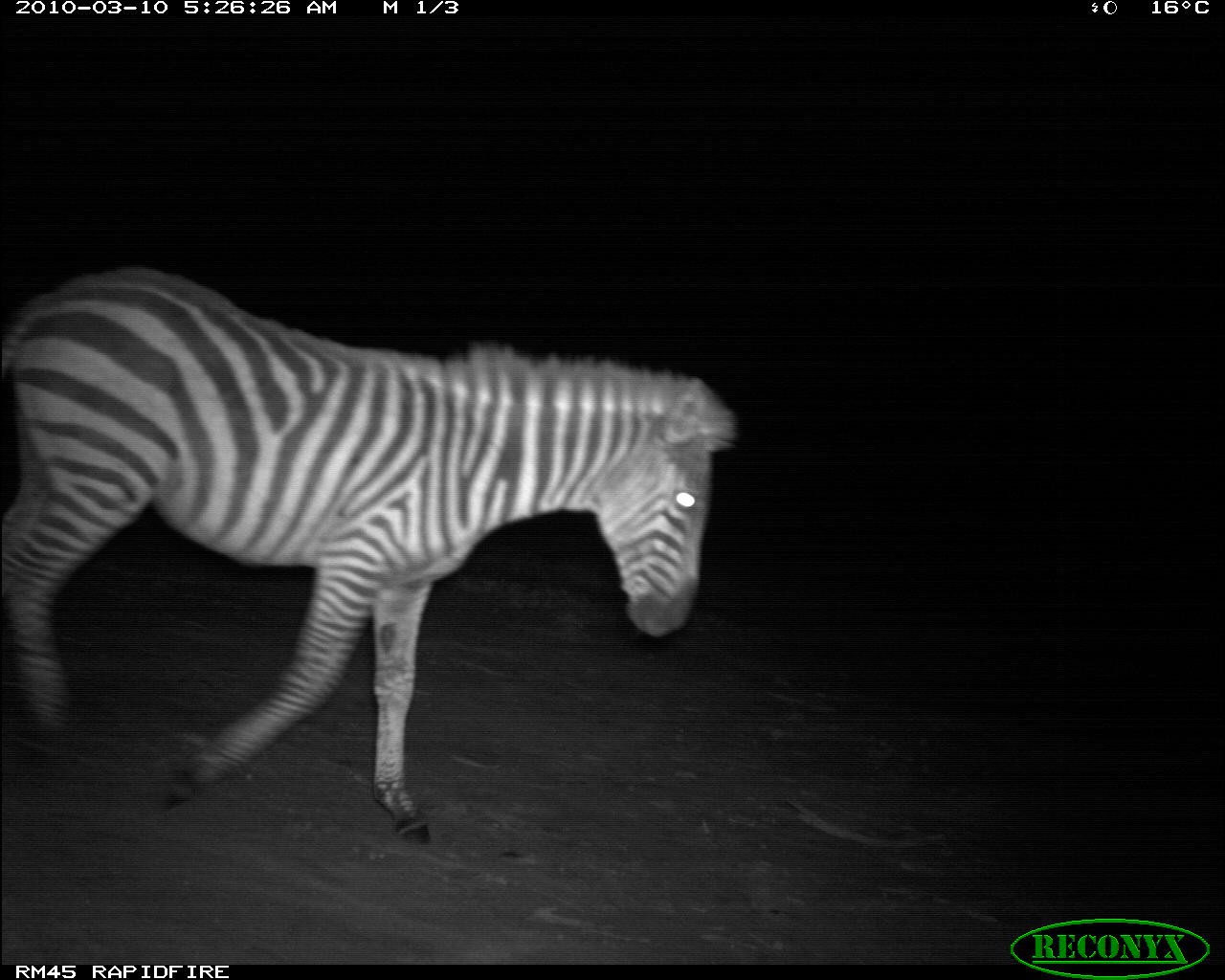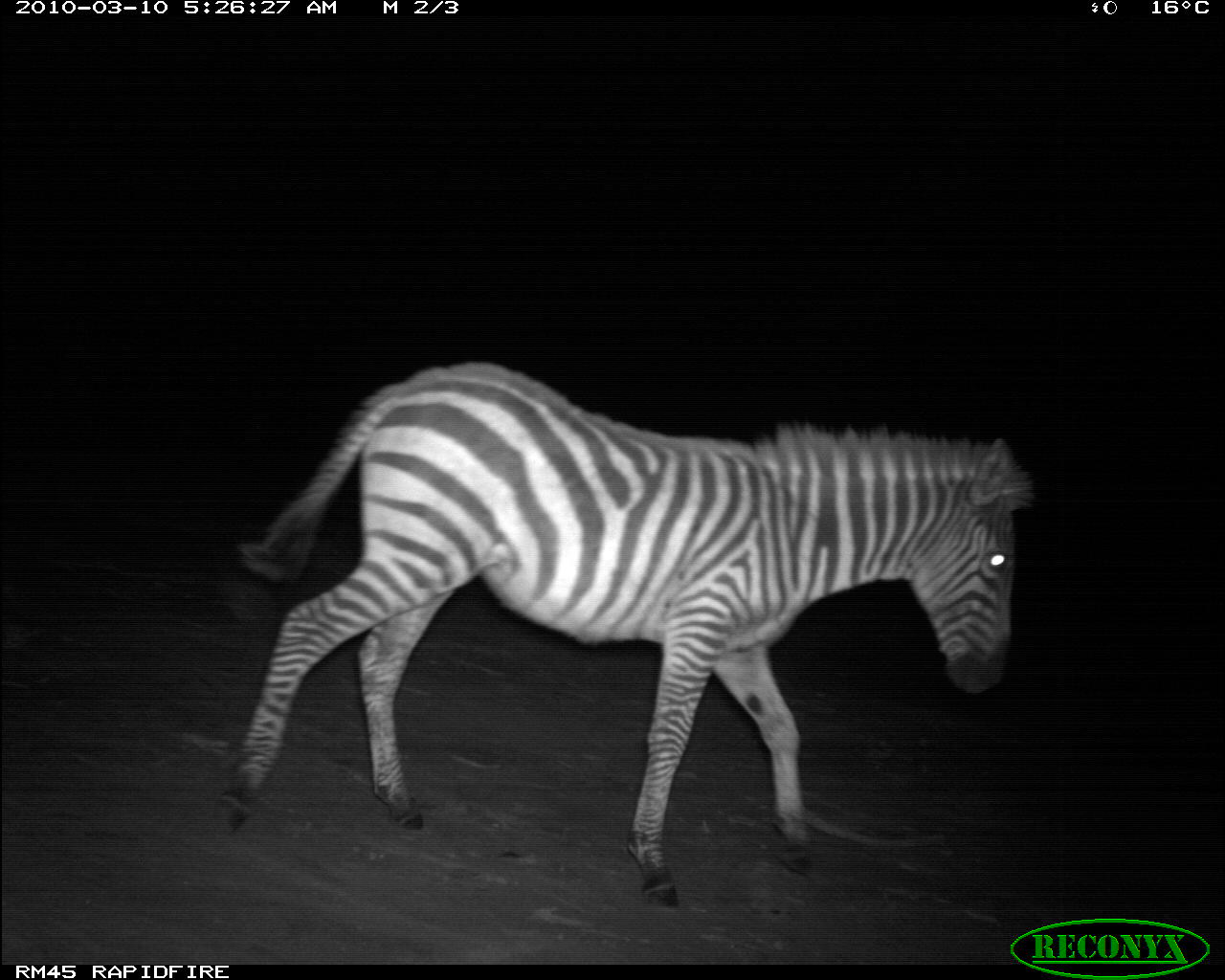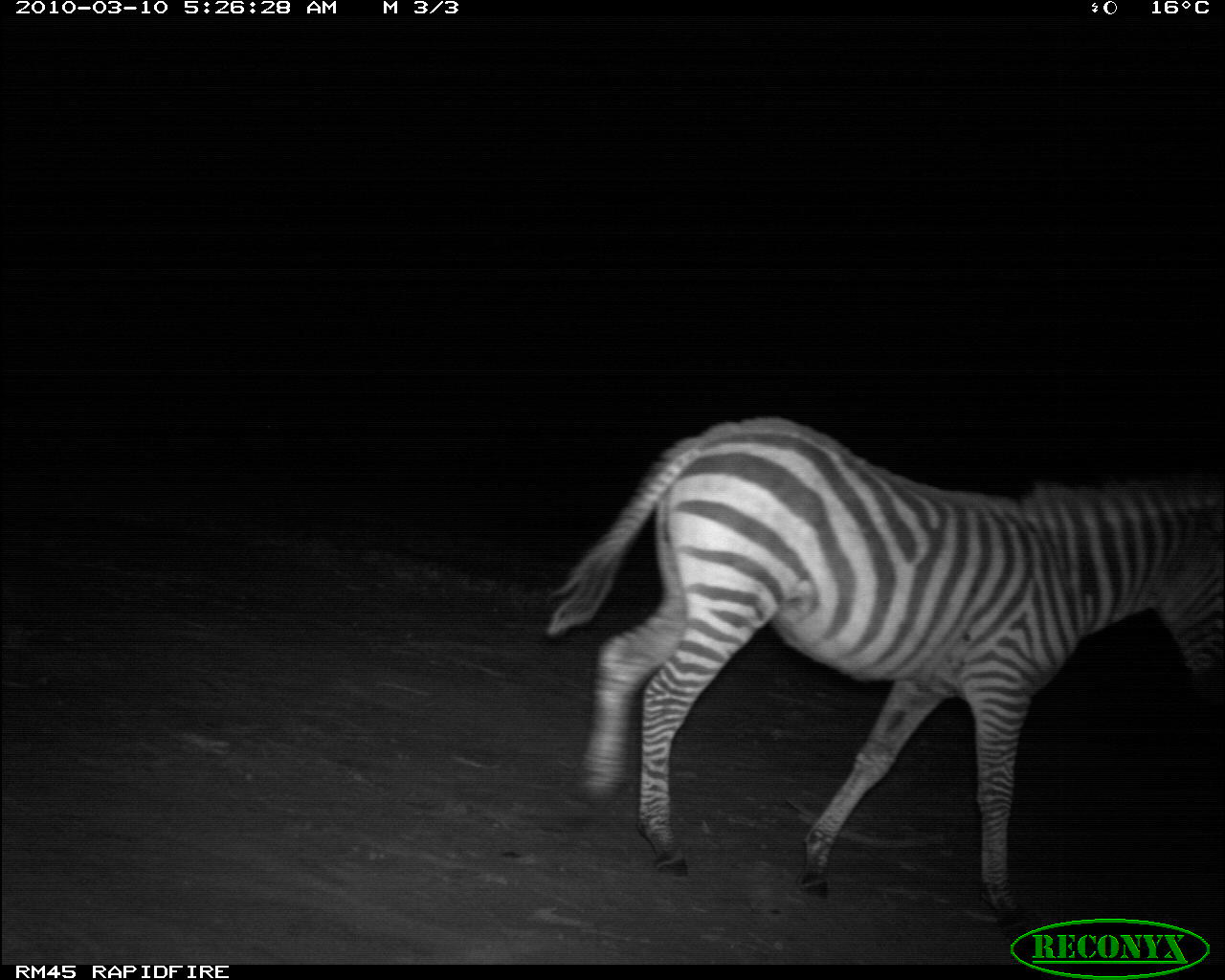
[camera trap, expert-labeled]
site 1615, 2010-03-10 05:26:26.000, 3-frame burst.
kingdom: Animalia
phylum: Chordata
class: Mammalia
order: Perissodactyla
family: Equidae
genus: Equus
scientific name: Equus quagga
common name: plains zebra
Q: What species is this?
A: Equus quagga (plains zebra).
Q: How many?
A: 1.